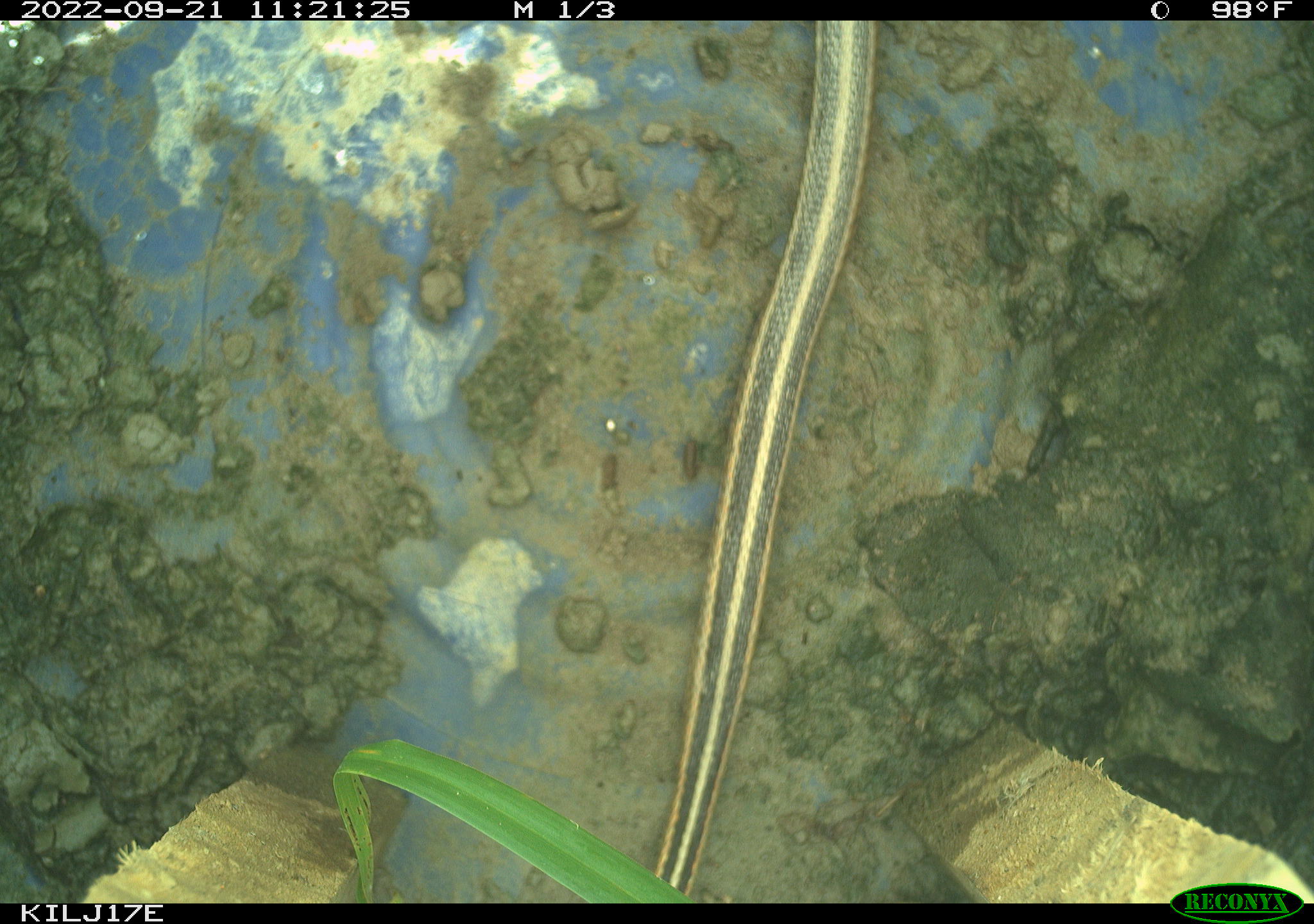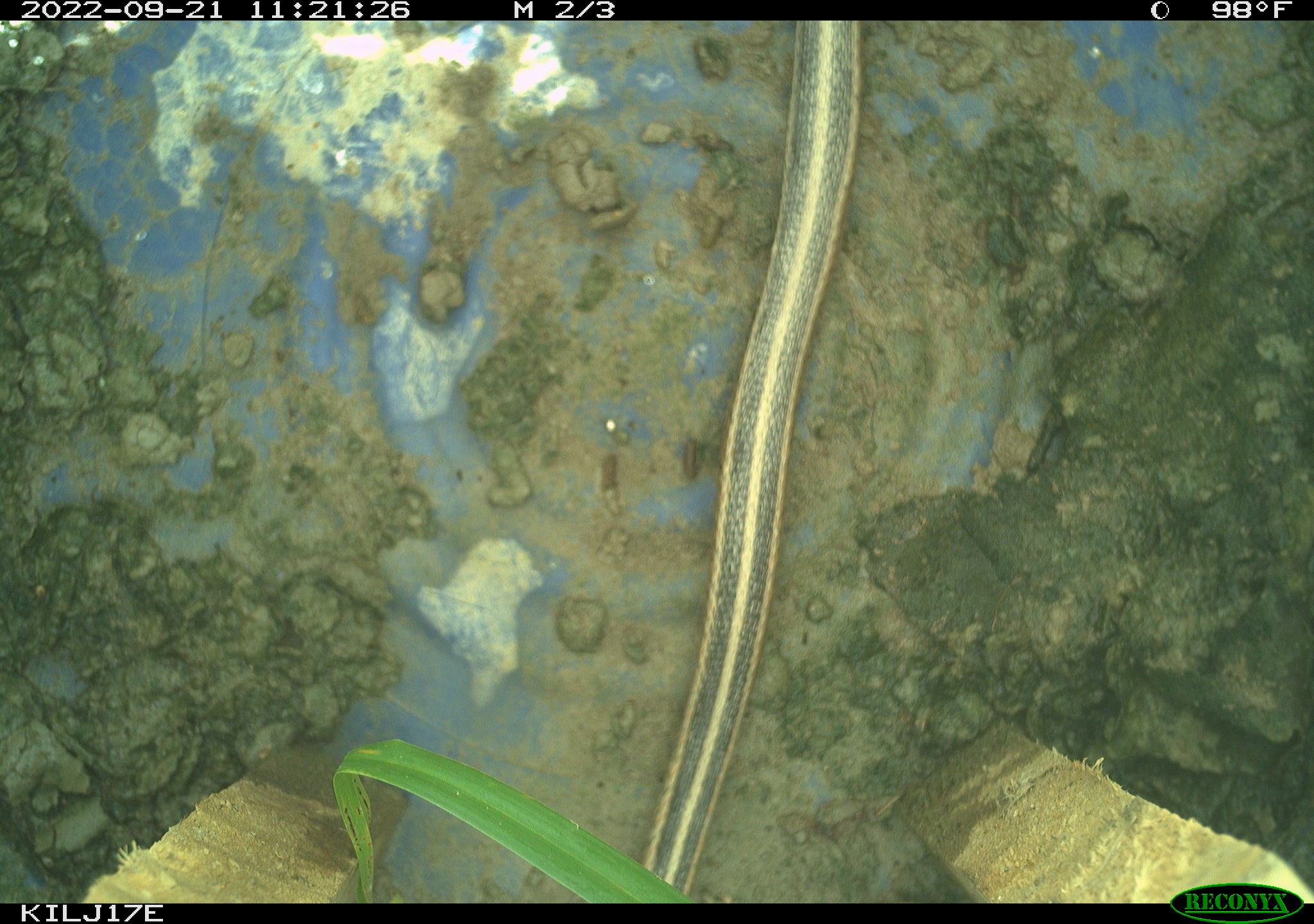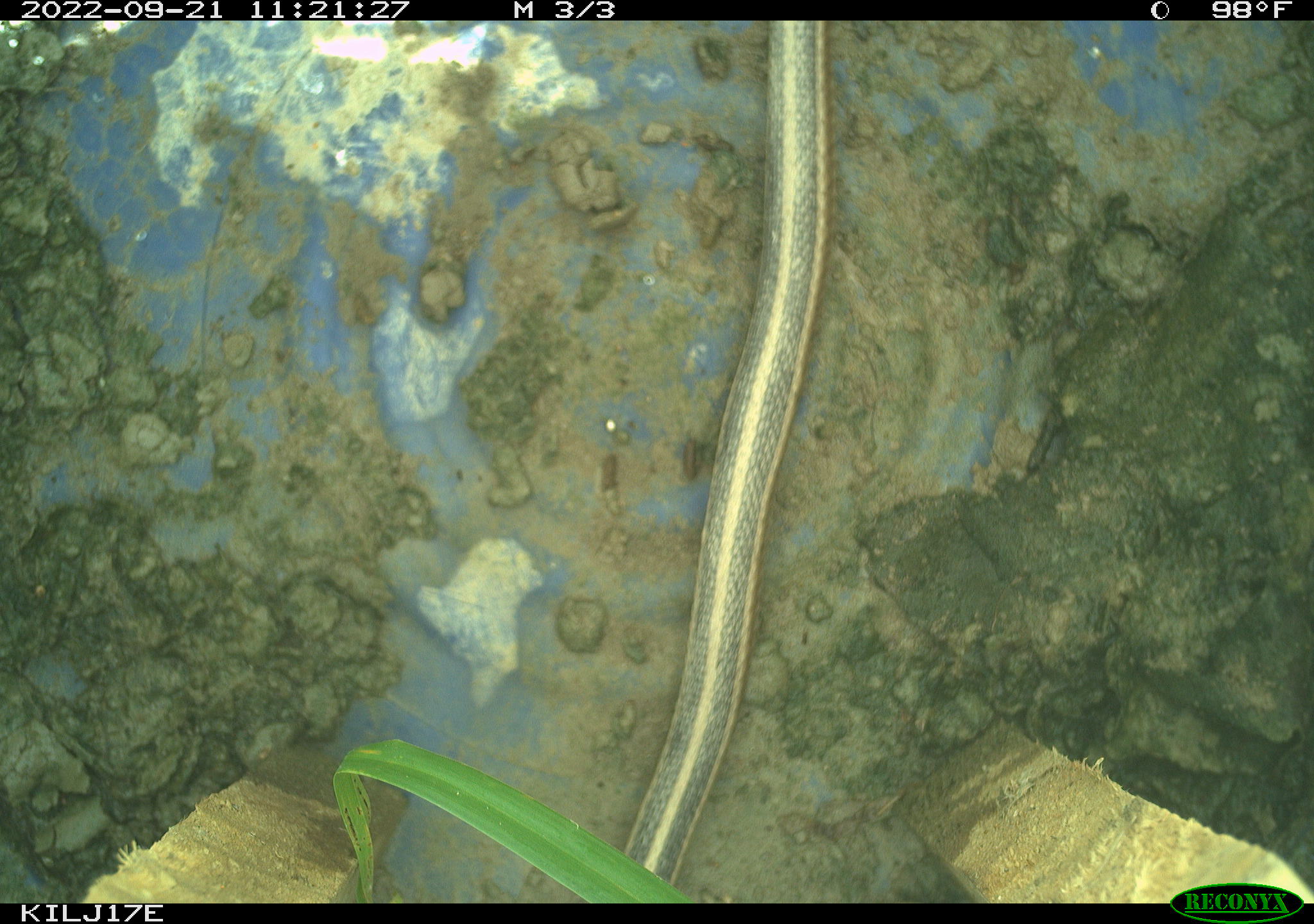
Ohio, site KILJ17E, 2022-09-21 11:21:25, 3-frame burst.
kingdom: Animalia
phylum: Chordata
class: Reptilia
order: Squamata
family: Colubridae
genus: Thamnophis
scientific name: Thamnophis sirtalis sirtalis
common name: eastern gartersnake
Eastern gartersnake (Thamnophis sirtalis sirtalis).